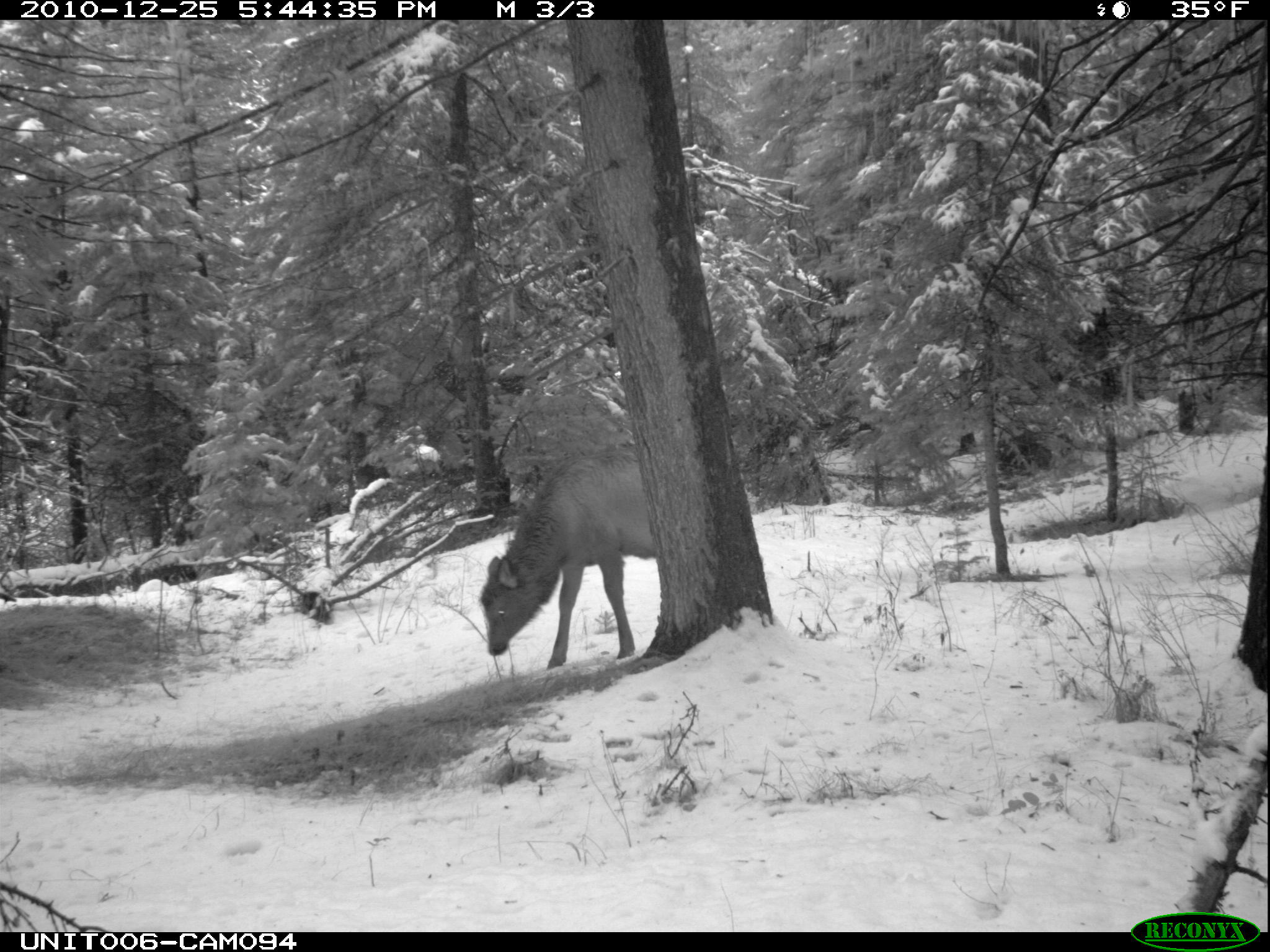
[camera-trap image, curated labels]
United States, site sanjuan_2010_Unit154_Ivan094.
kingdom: Animalia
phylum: Chordata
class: Mammalia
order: Artiodactyla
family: Cervidae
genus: Cervus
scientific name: Cervus elaphus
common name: red deer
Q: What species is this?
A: Cervus elaphus (red deer).